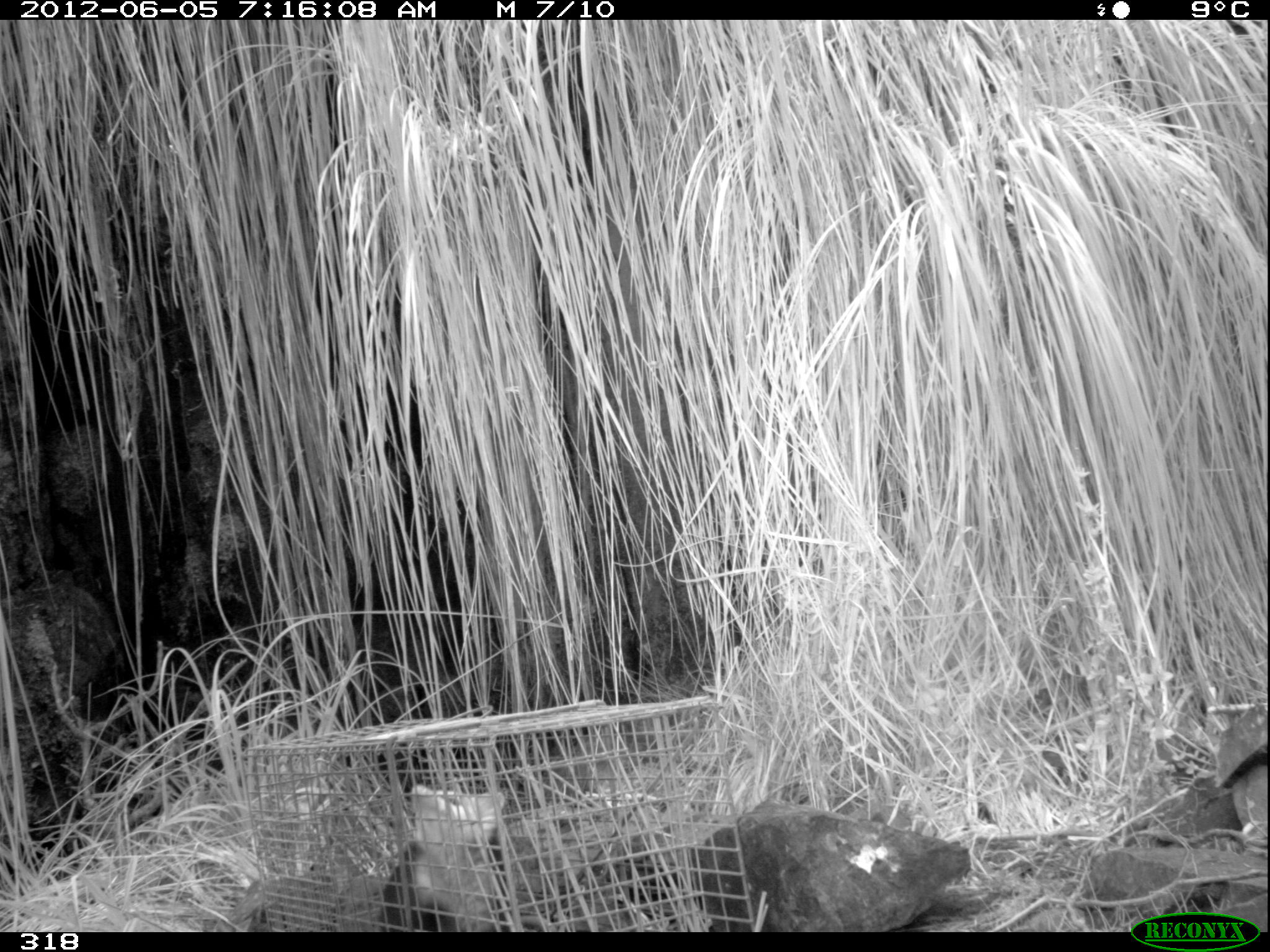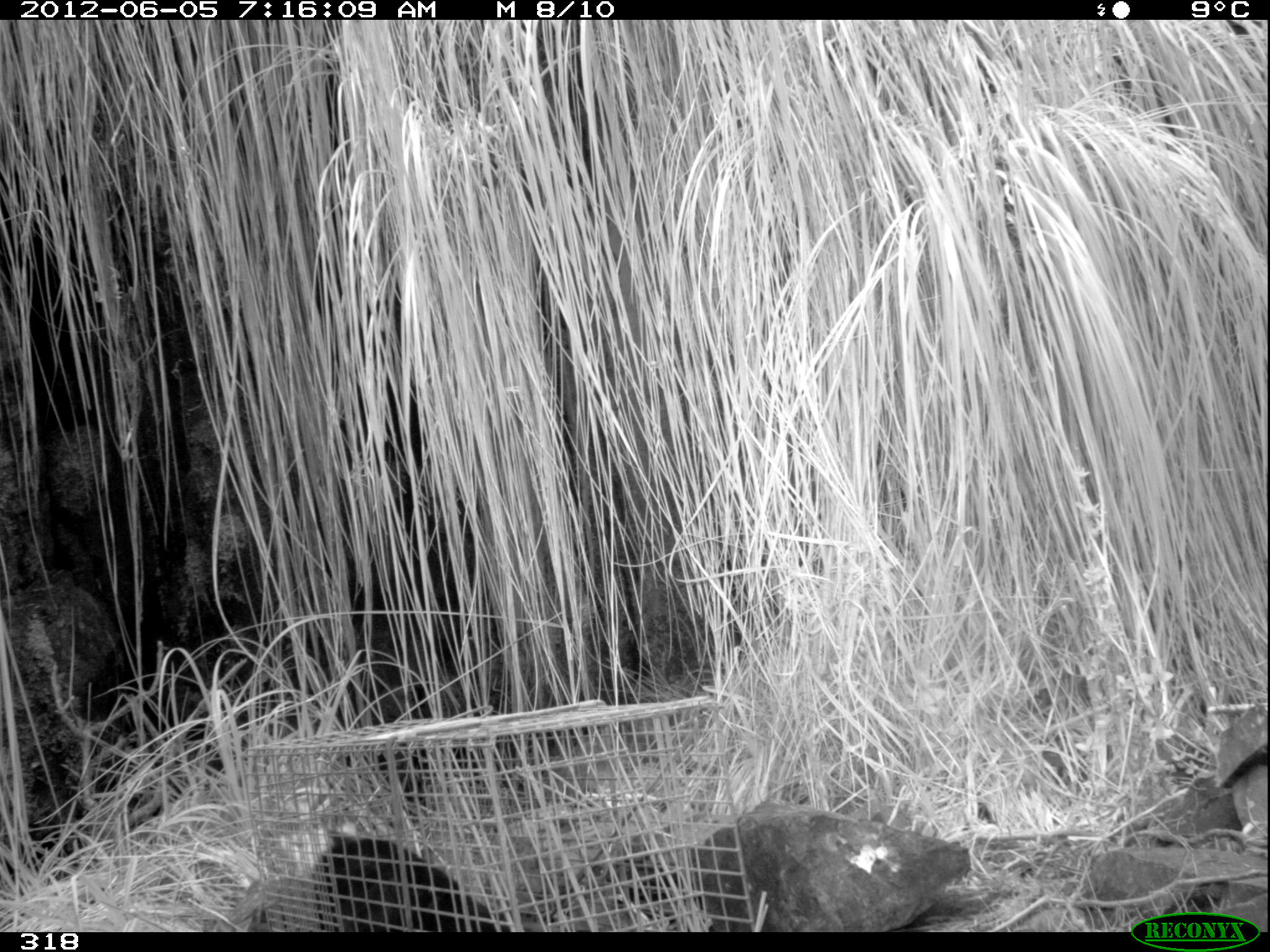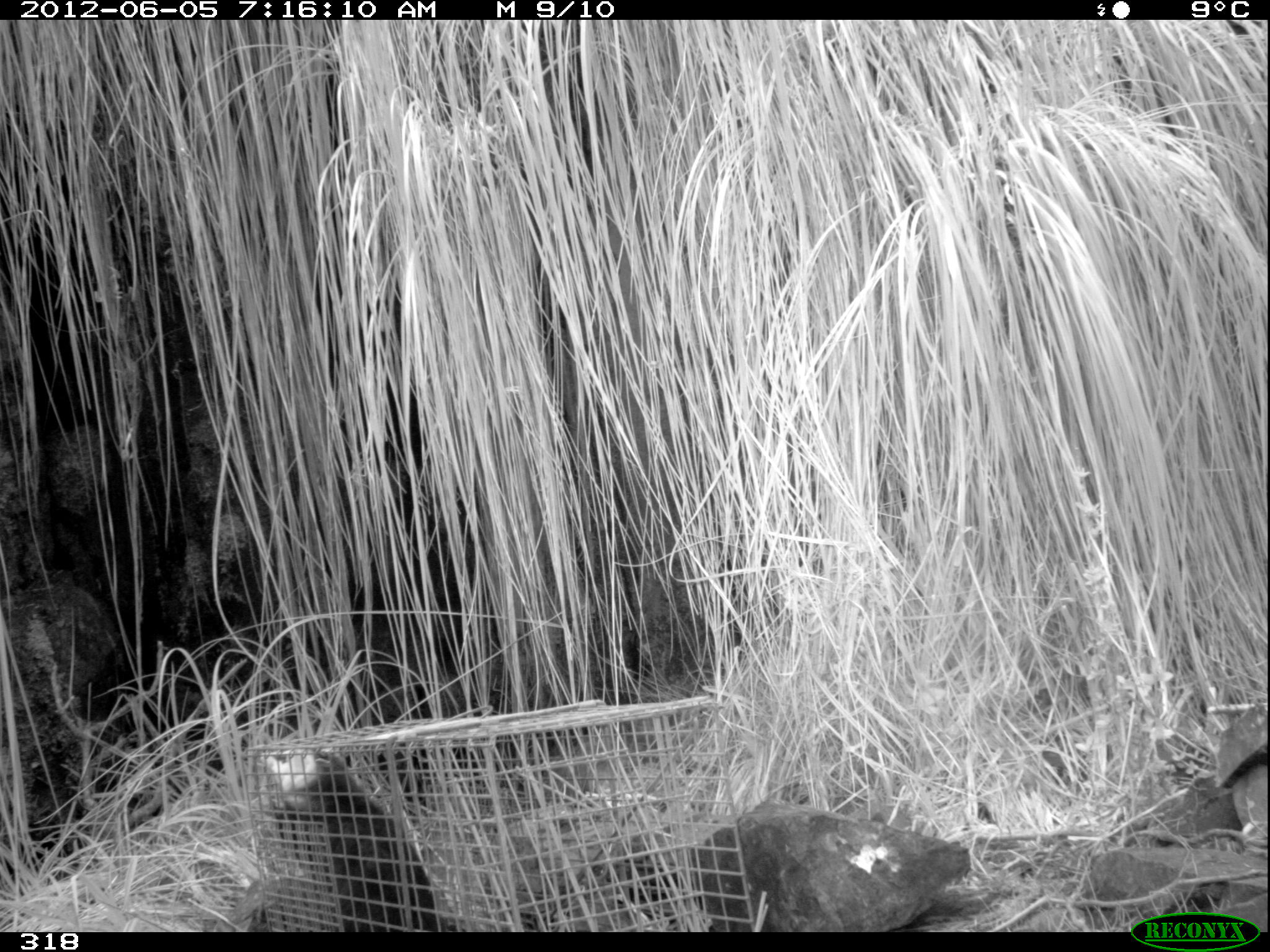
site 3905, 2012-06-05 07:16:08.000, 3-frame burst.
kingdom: Animalia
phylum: Chordata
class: Mammalia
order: Didelphimorphia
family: Didelphidae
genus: Didelphis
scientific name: Didelphis pernigra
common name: andean white-eared opossum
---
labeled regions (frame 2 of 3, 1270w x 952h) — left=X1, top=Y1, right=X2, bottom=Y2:
didelphis pernigra: left=279, top=822, right=508, bottom=932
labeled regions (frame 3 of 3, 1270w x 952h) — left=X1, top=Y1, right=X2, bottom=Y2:
didelphis pernigra: left=256, top=747, right=461, bottom=932